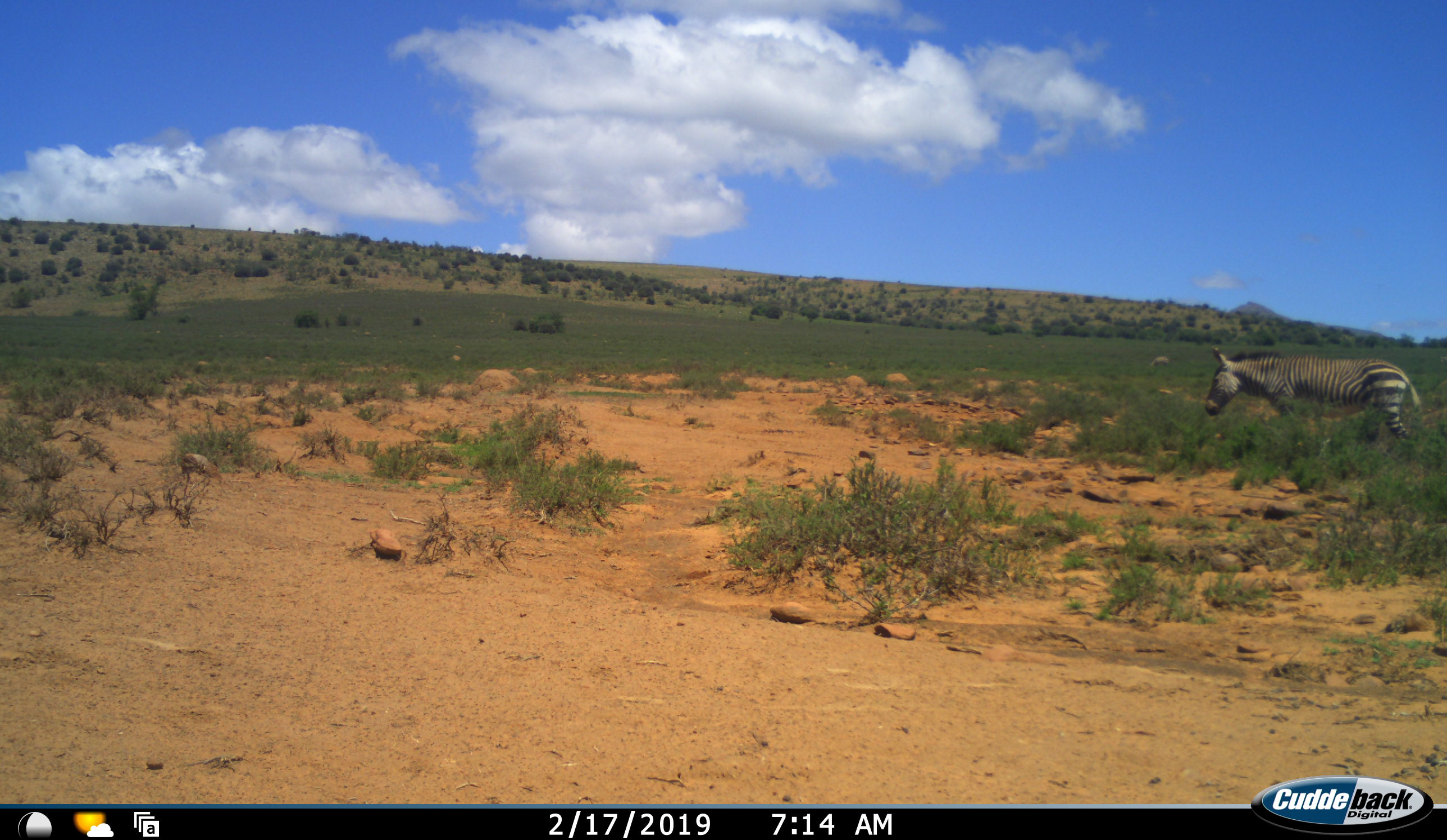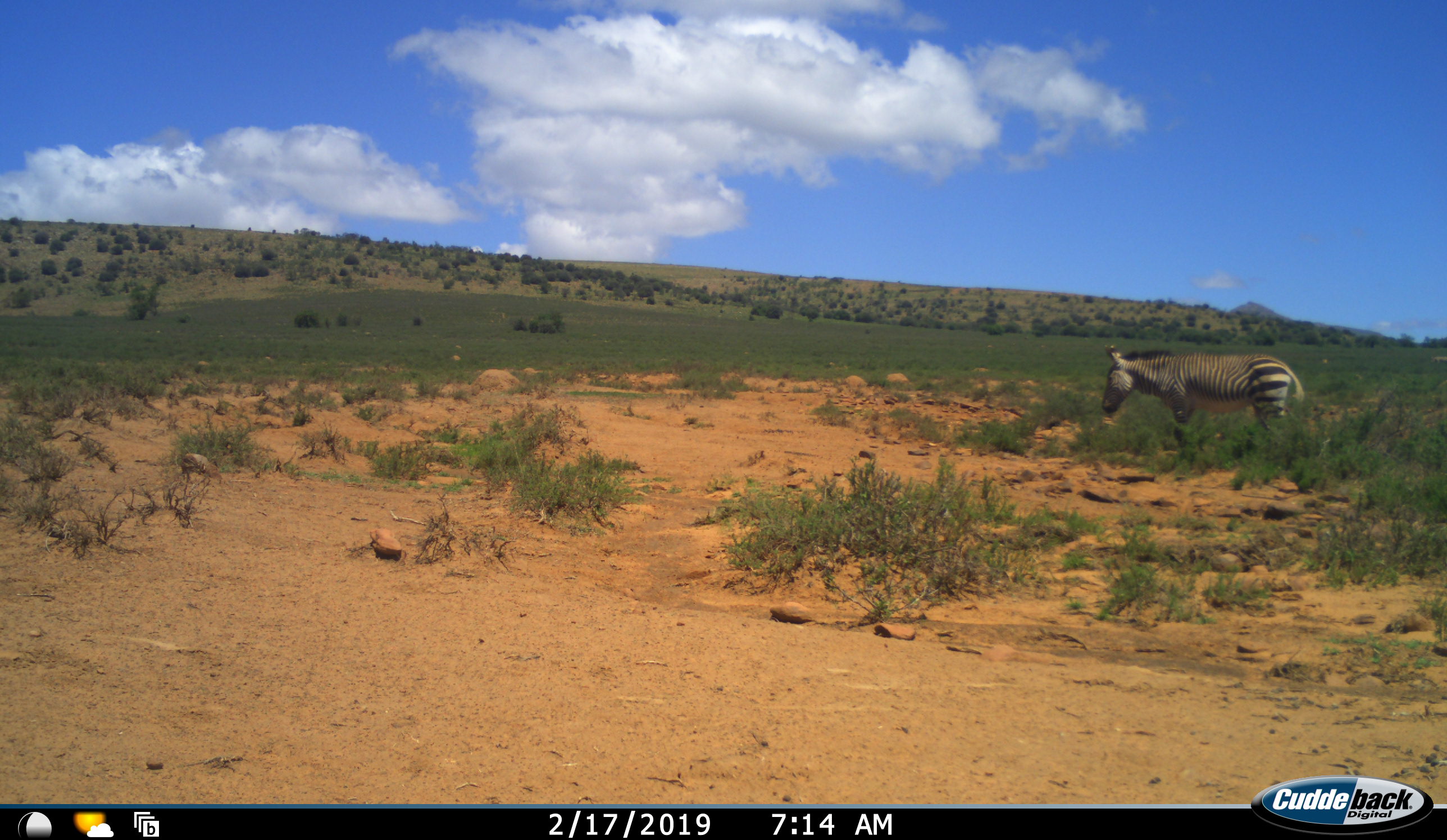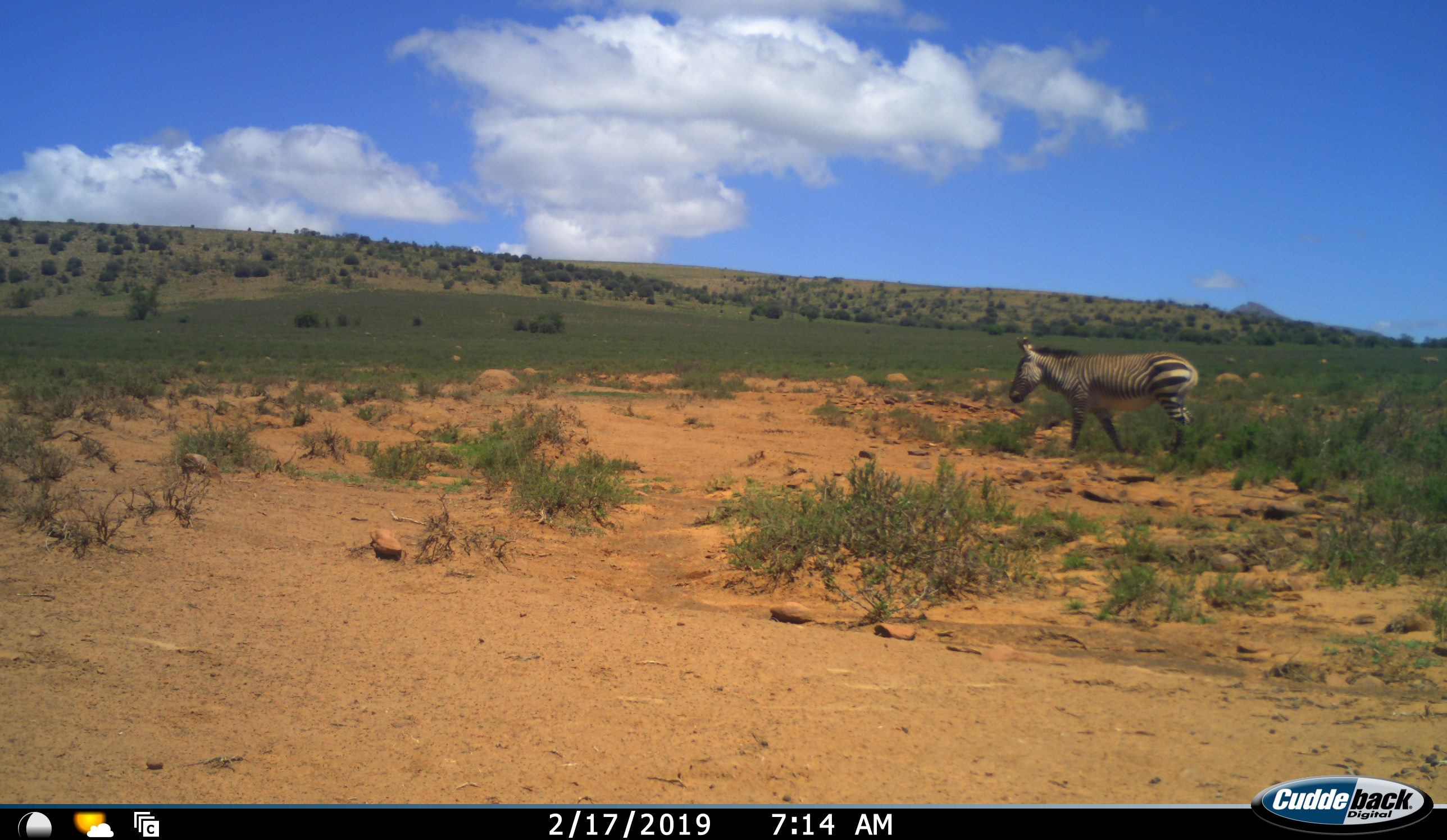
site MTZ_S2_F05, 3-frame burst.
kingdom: Animalia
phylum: Chordata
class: Mammalia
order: Perissodactyla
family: Equidae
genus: Equus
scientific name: Equus zebra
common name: mountain zebra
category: zebramountain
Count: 1.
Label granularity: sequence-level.